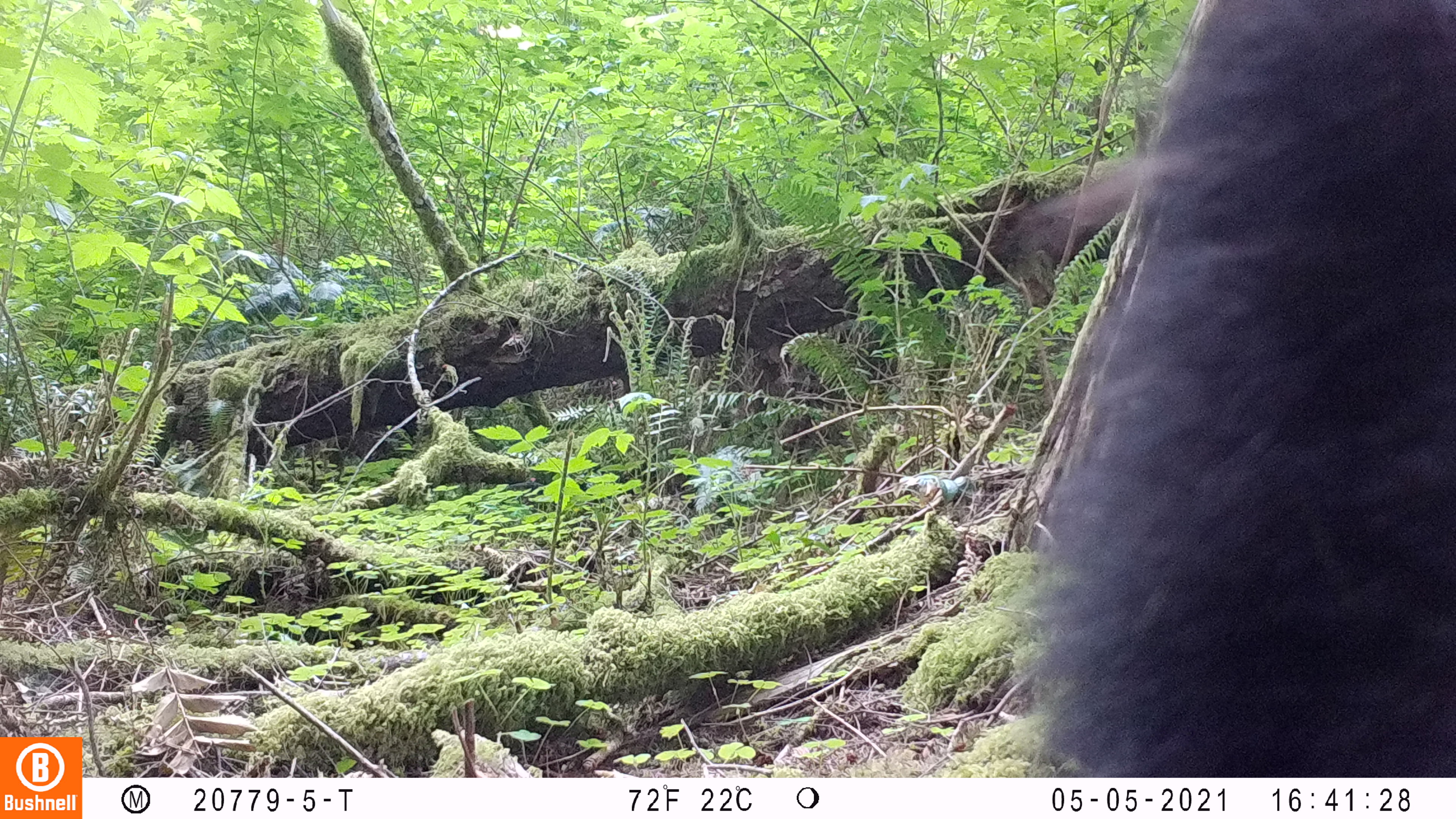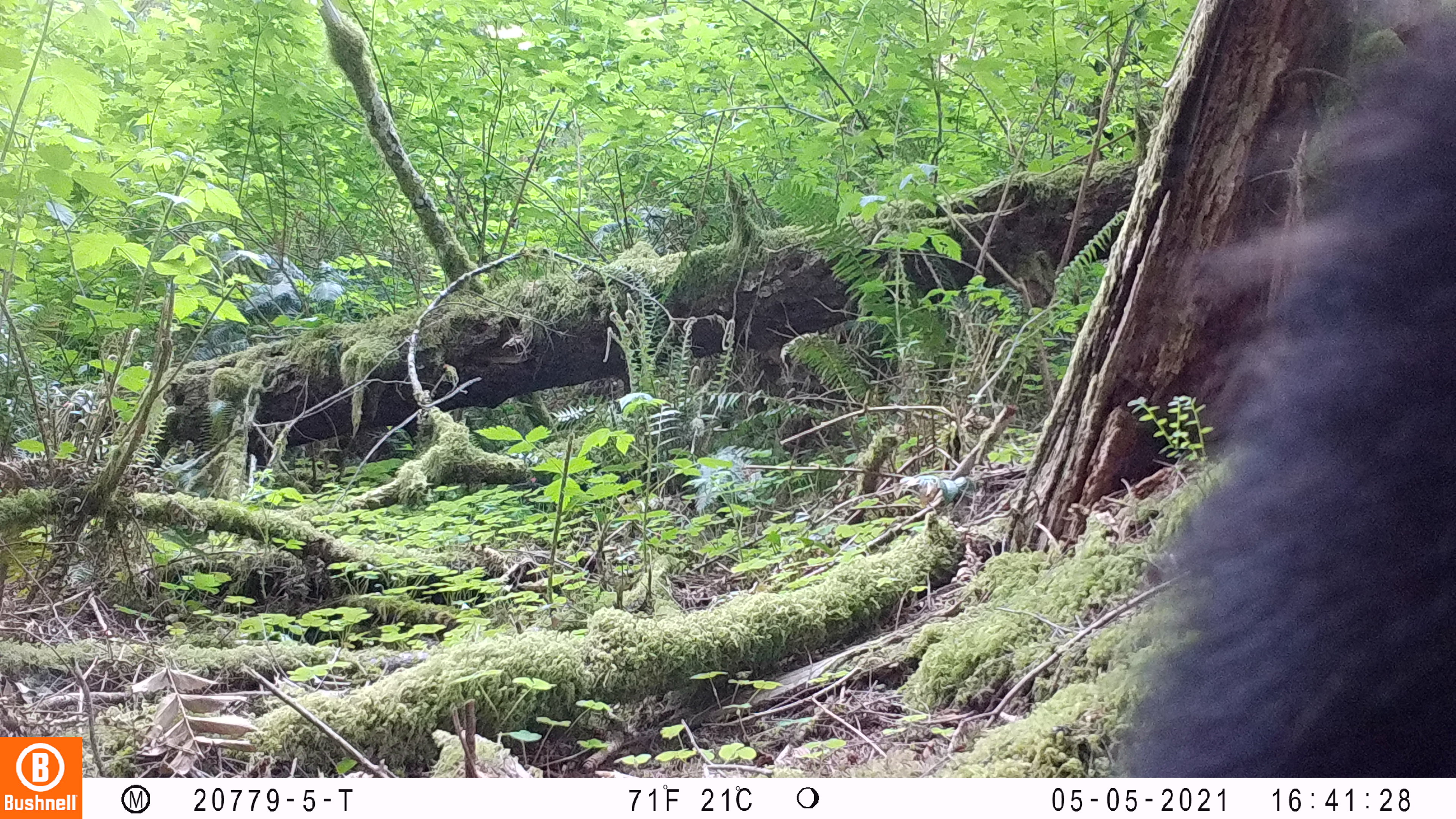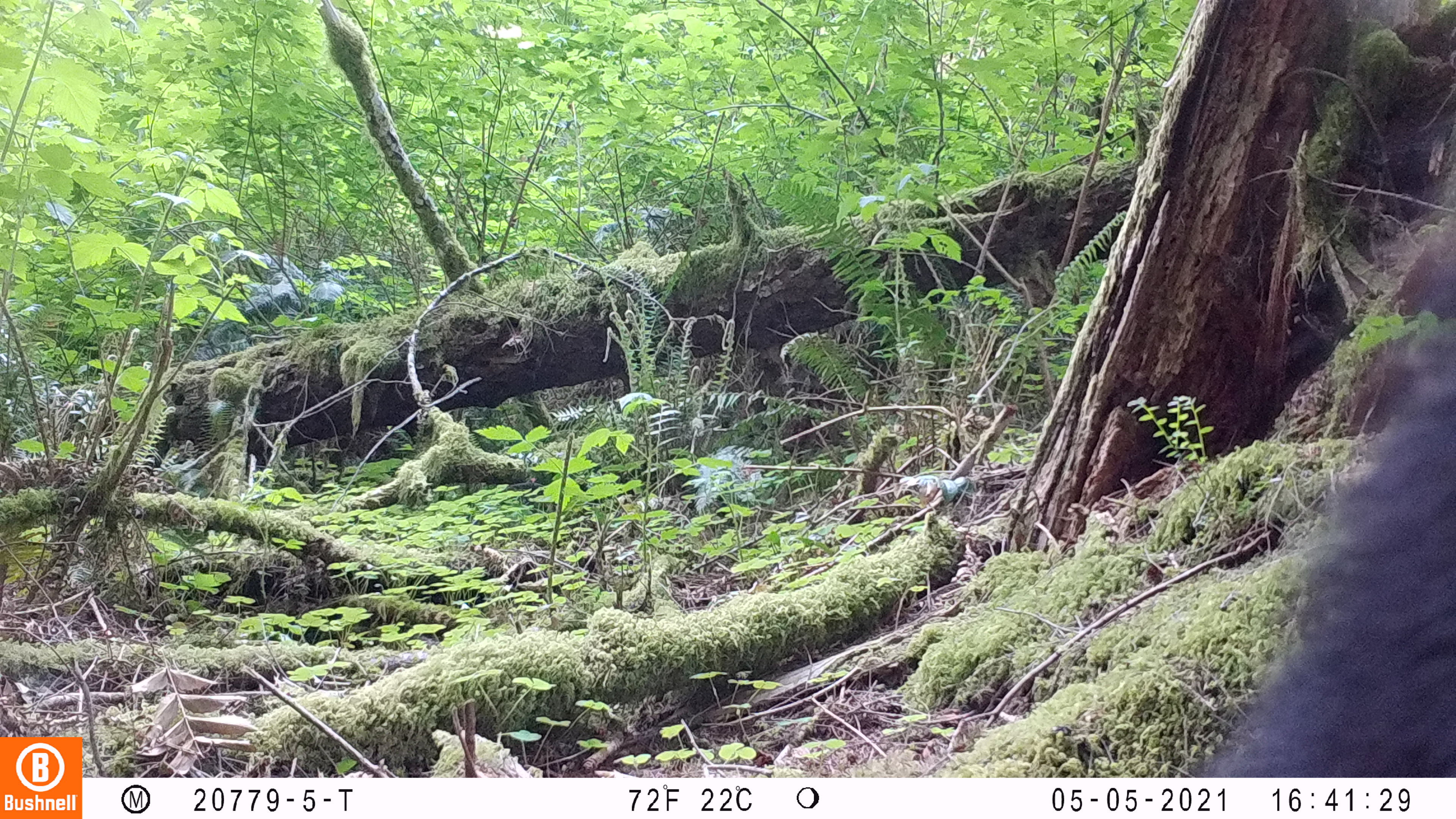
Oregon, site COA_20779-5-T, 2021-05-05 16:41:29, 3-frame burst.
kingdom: Animalia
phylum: Chordata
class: Mammalia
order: Carnivora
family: Ursidae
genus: Ursus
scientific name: Ursus americanus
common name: american black bear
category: black bear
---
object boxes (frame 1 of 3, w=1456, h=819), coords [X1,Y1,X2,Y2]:
black bear: [992,0,1455,777]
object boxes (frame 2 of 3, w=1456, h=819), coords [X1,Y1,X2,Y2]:
black bear: [1077,0,1455,776]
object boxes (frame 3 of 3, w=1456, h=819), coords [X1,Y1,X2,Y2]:
black bear: [1182,215,1453,777]